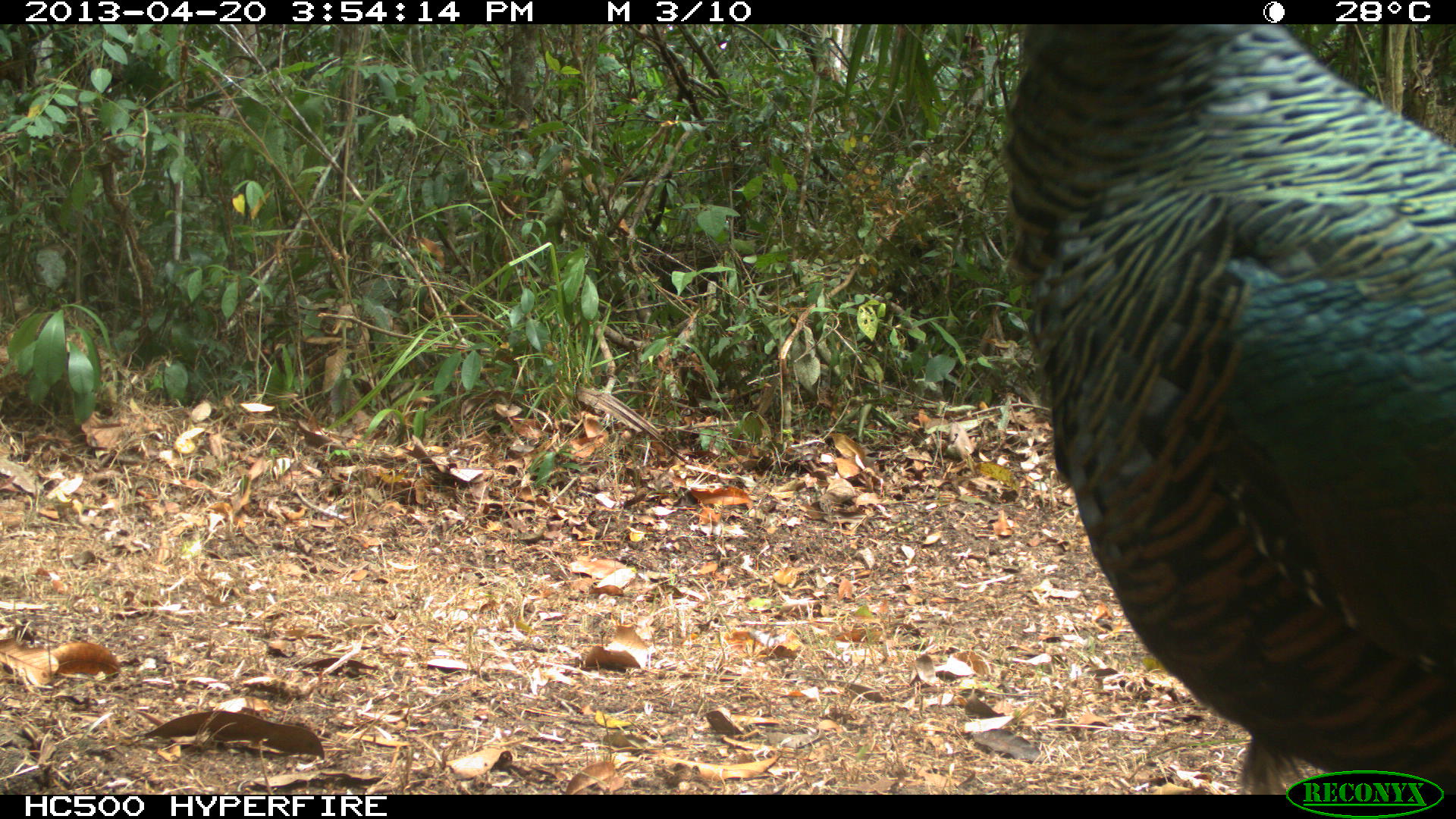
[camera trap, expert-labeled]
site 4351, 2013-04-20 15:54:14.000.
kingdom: Animalia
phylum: Chordata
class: Aves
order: Galliformes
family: Phasianidae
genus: Meleagris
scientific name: Meleagris ocellata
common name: ocellated turkey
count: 3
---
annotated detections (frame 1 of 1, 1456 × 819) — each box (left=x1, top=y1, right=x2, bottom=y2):
meleagris ocellata: (left=997, top=24, right=1453, bottom=795)